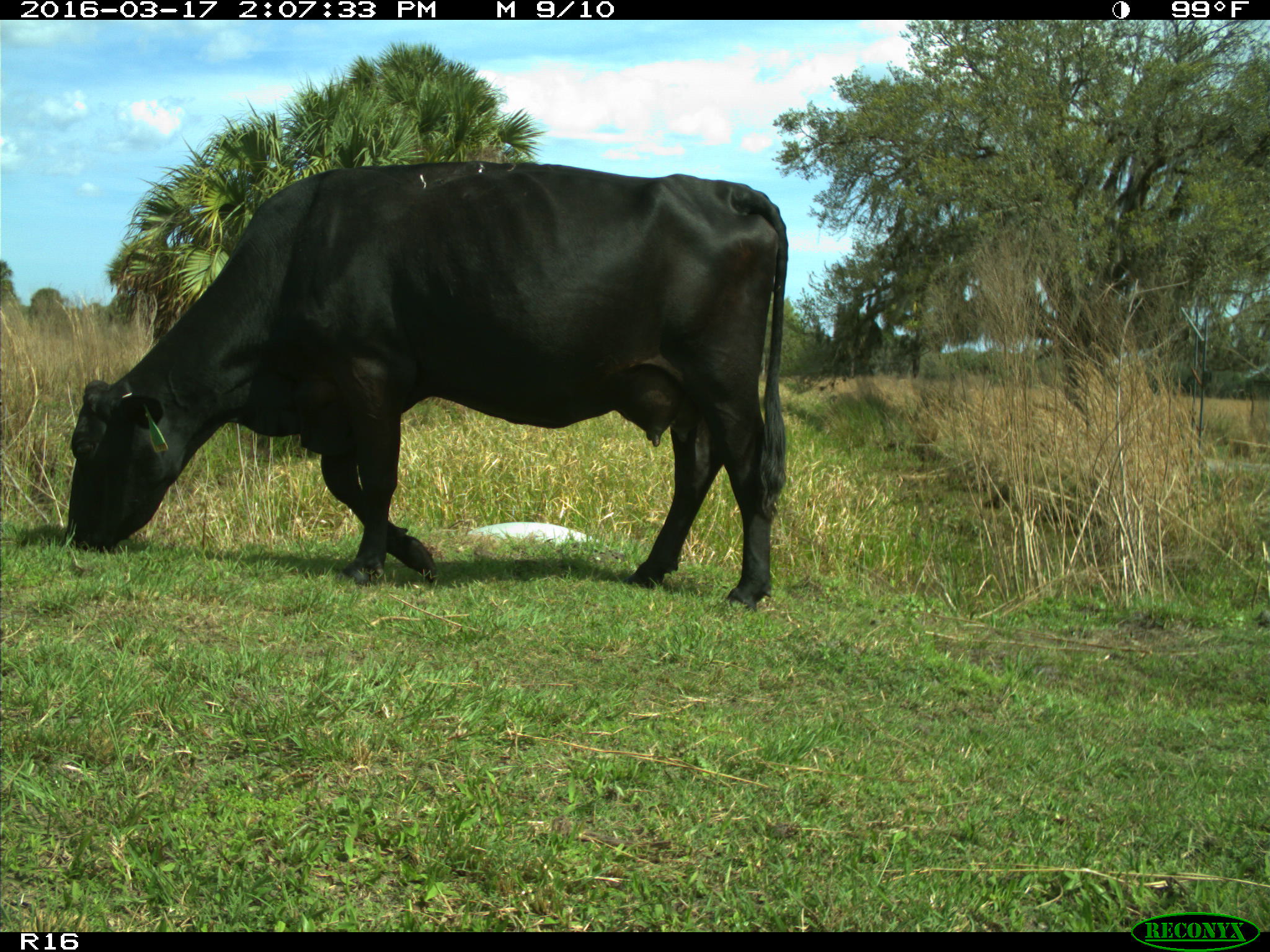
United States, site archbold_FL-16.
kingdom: Animalia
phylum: Chordata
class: Mammalia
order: Artiodactyla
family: Bovidae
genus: Bos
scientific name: Bos taurus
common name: domestic cow